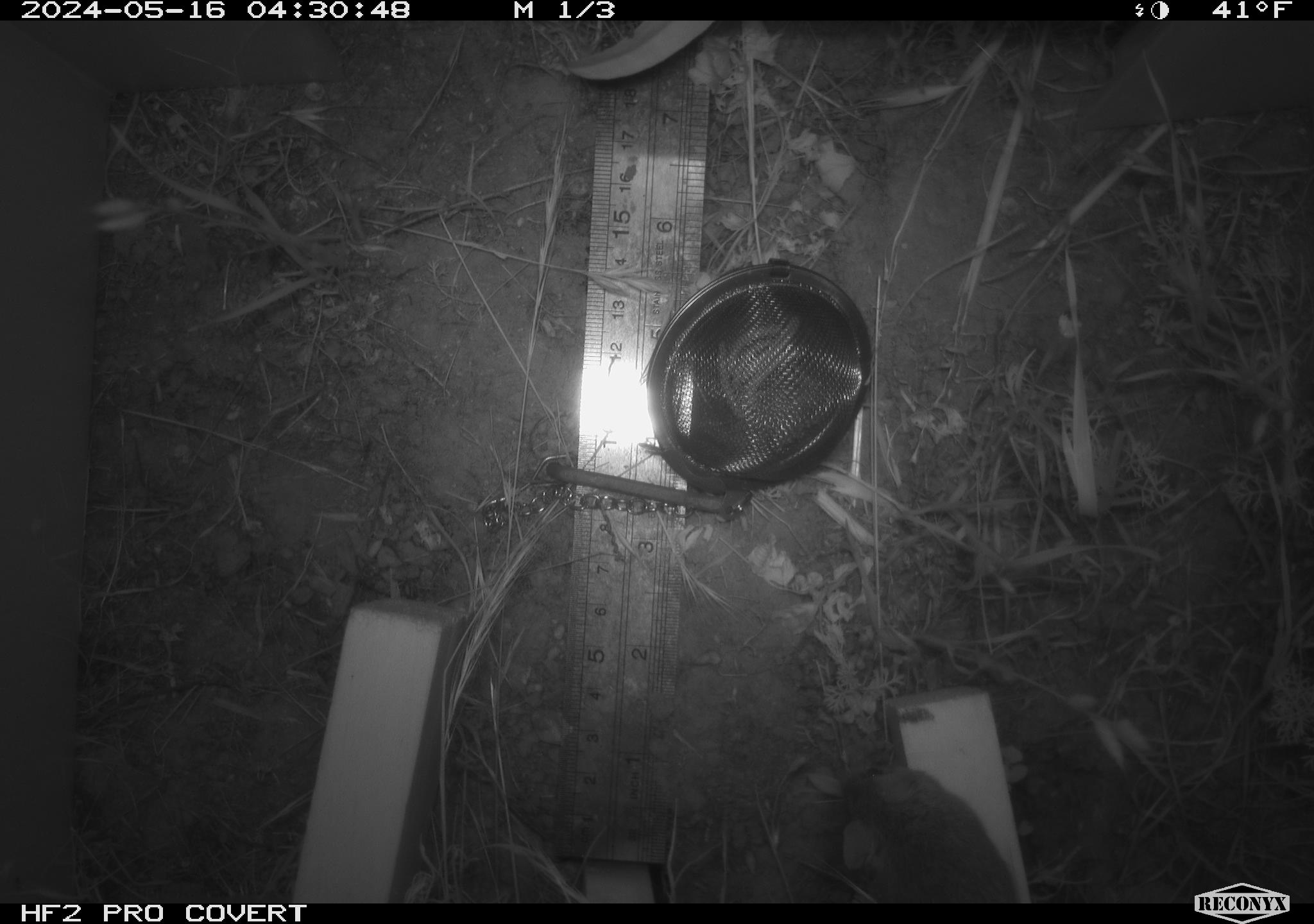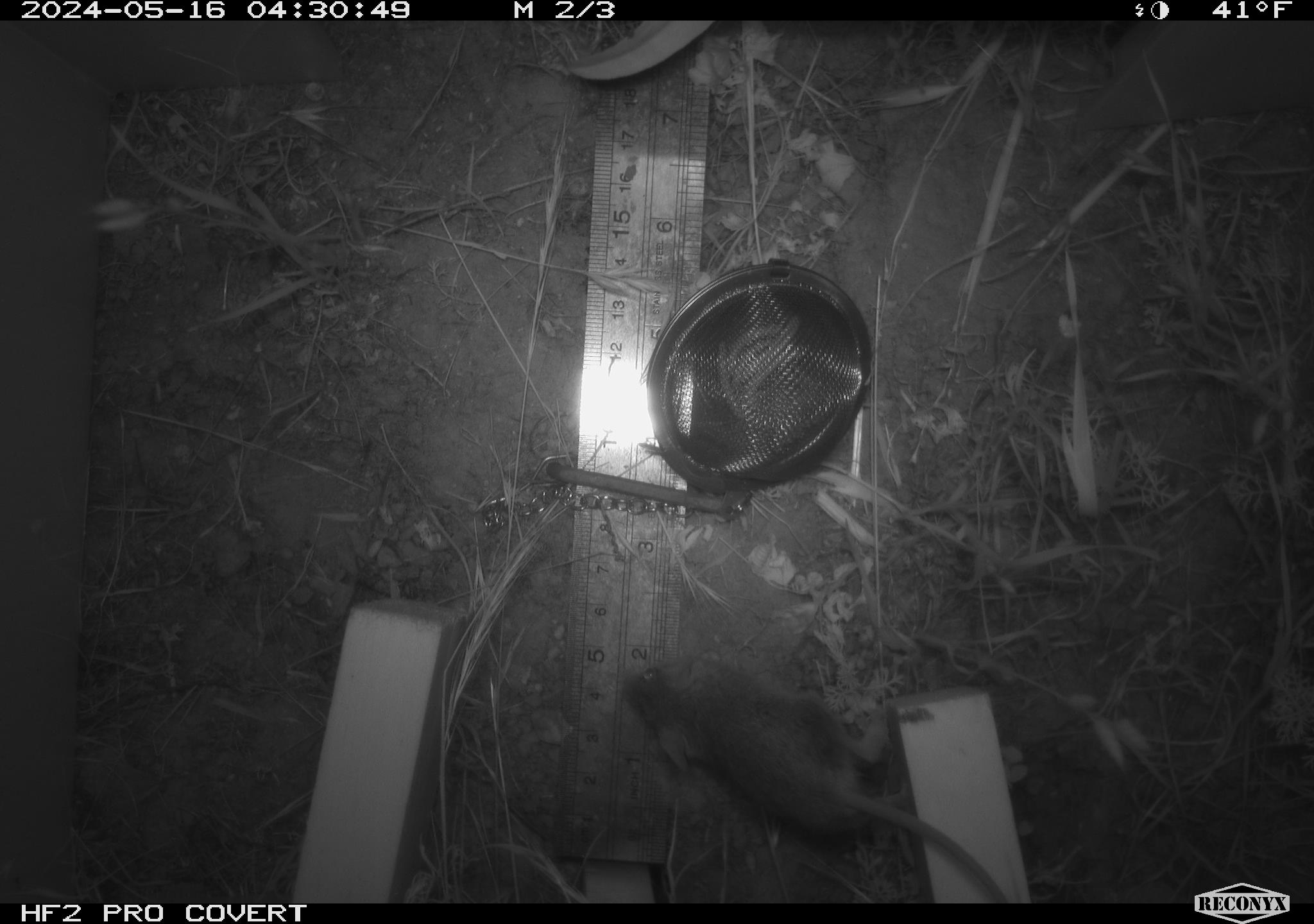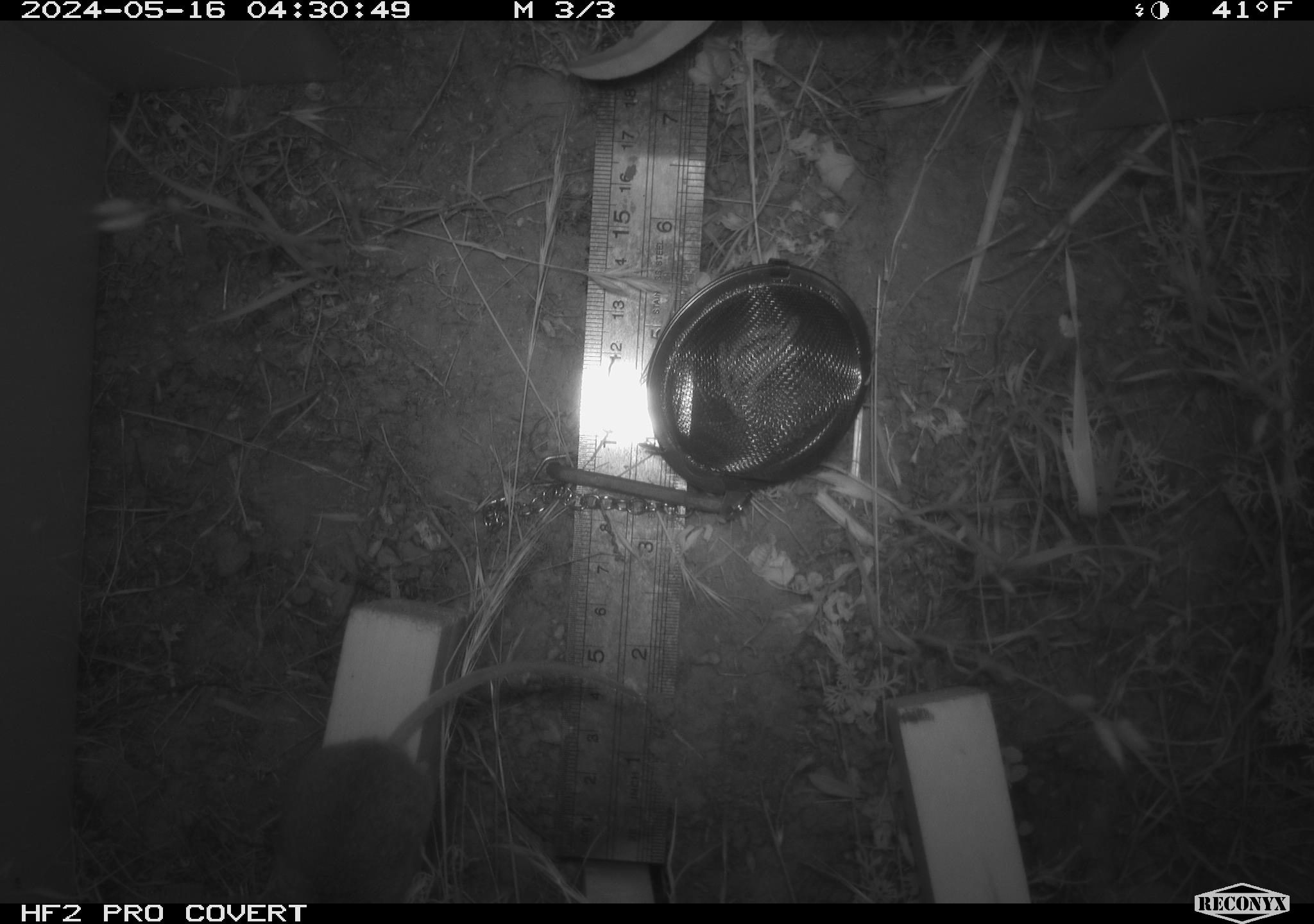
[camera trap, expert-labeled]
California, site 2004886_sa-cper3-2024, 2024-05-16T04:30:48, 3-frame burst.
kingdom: Animalia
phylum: Chordata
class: Mammalia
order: Rodentia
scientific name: Rodentia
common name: rodent